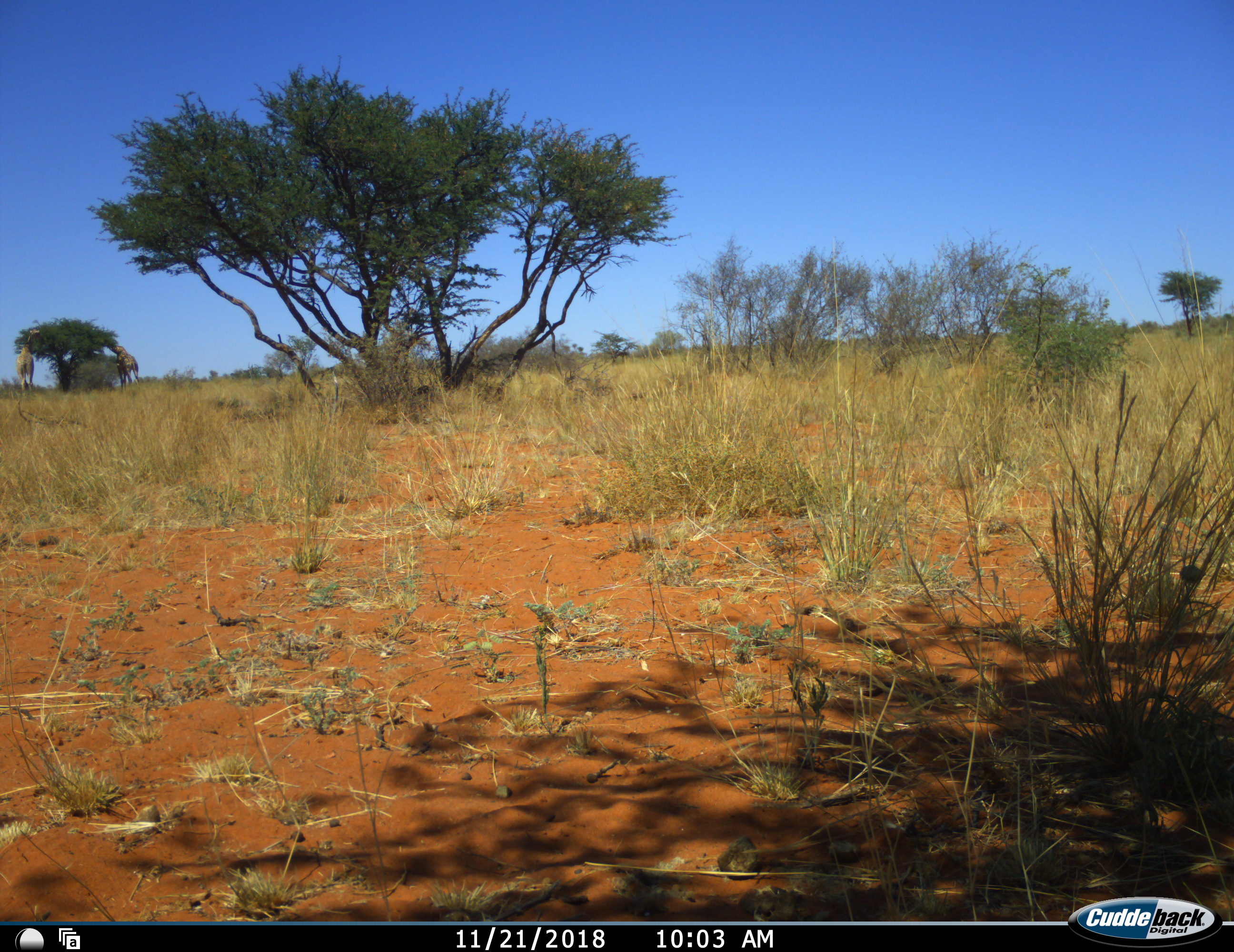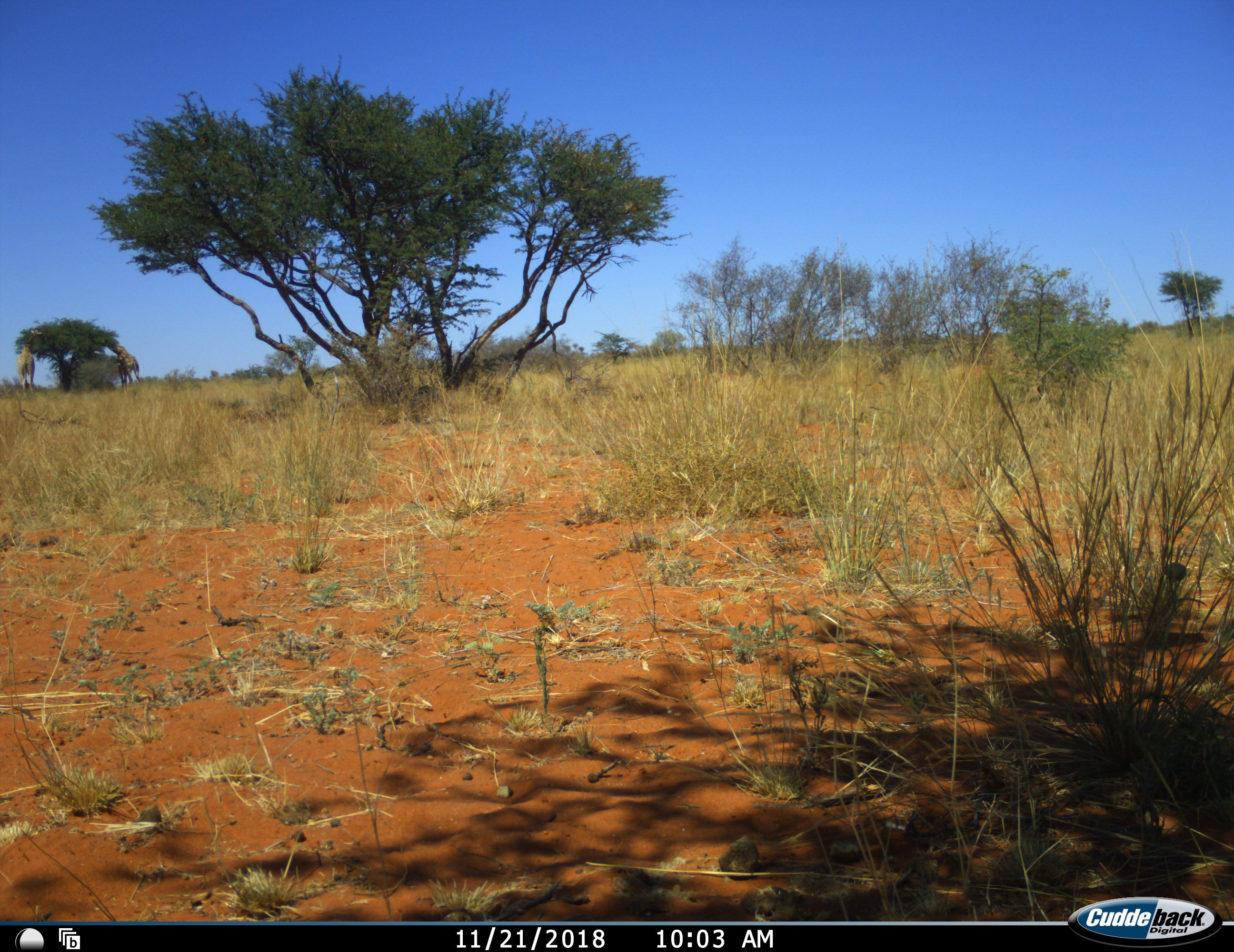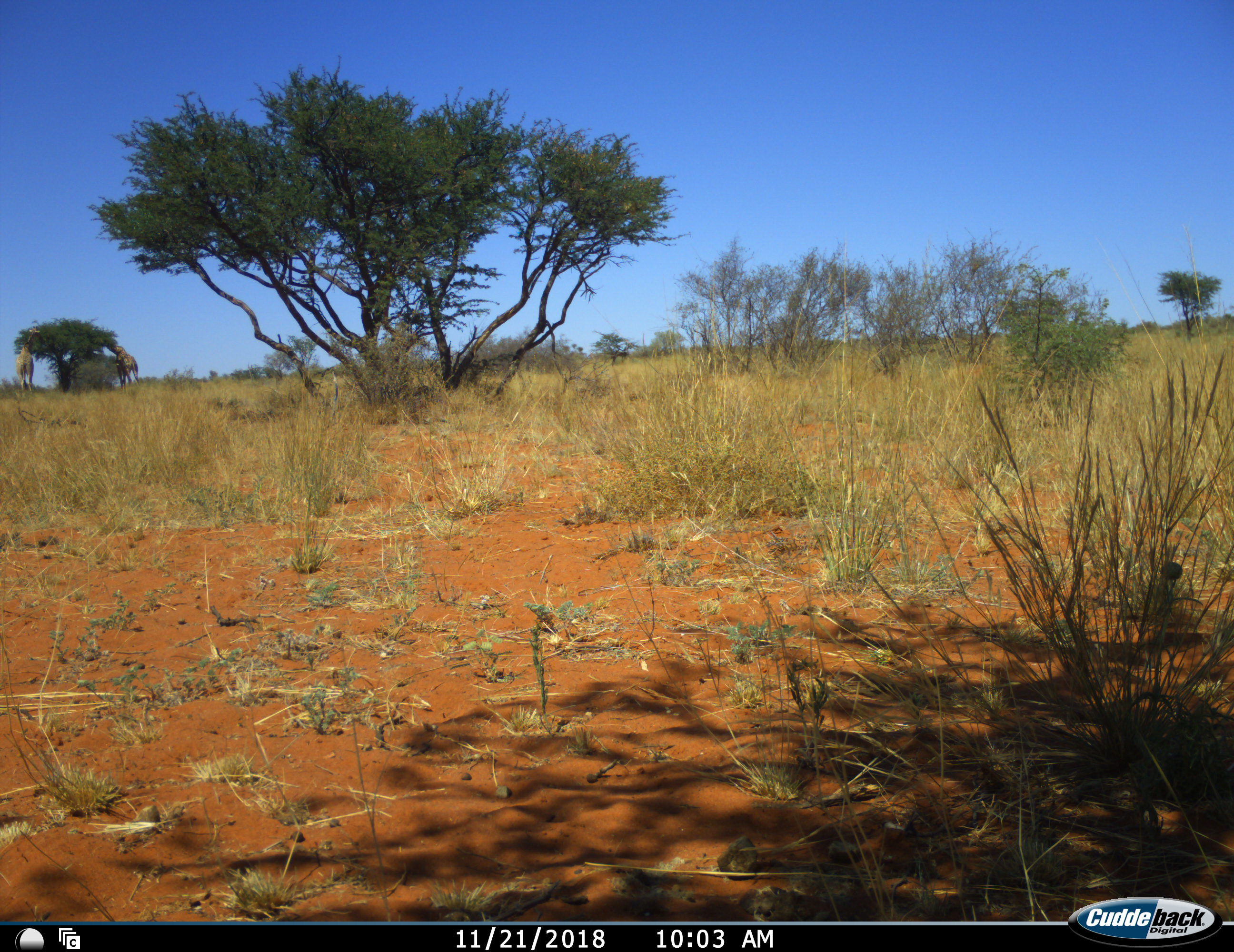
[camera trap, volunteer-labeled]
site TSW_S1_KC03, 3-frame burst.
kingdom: Animalia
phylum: Chordata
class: Mammalia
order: Artiodactyla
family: Giraffidae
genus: Giraffa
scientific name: Giraffa camelopardalis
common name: giraffe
Giraffe (Giraffa camelopardalis), count 2. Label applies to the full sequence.